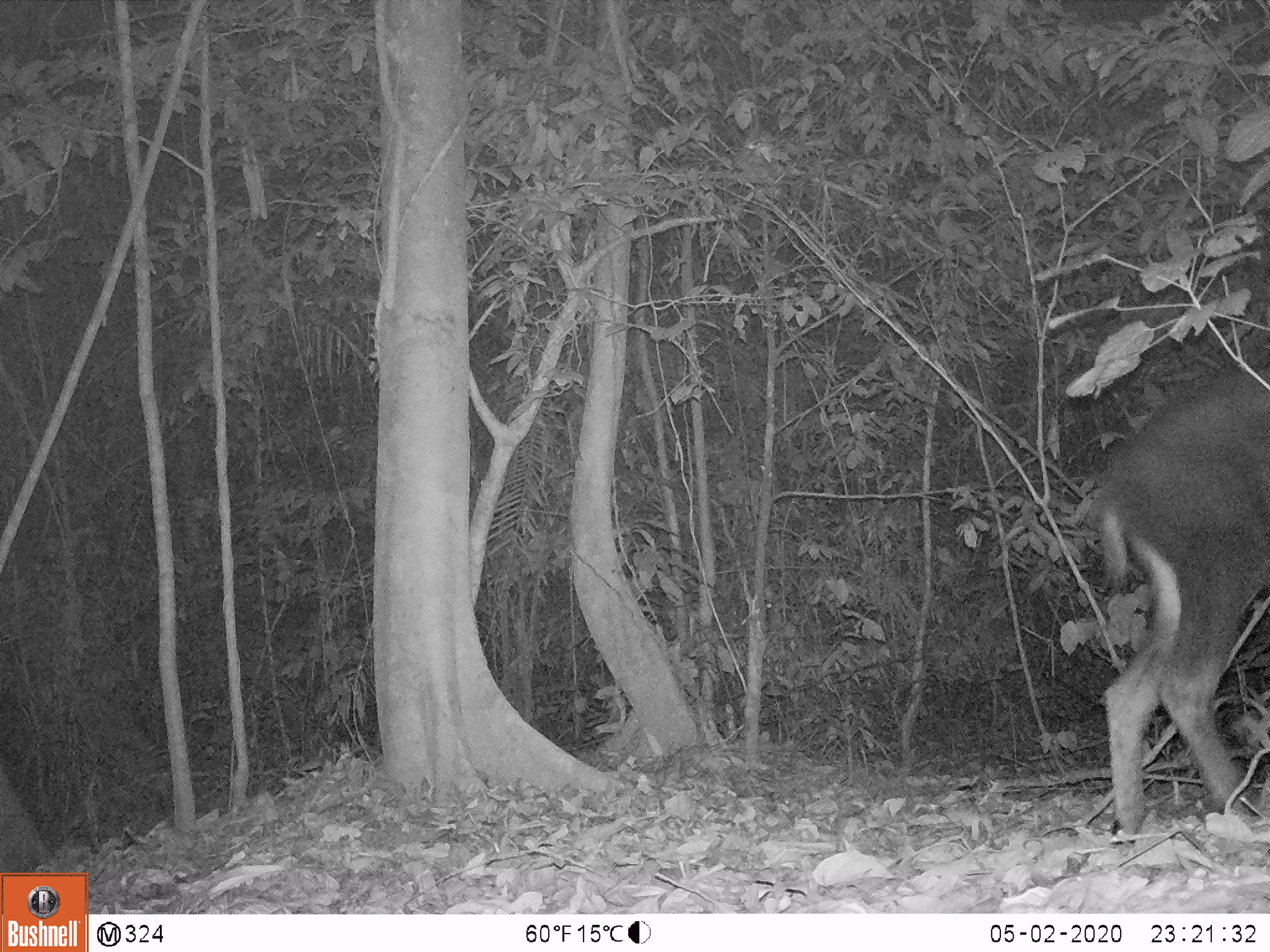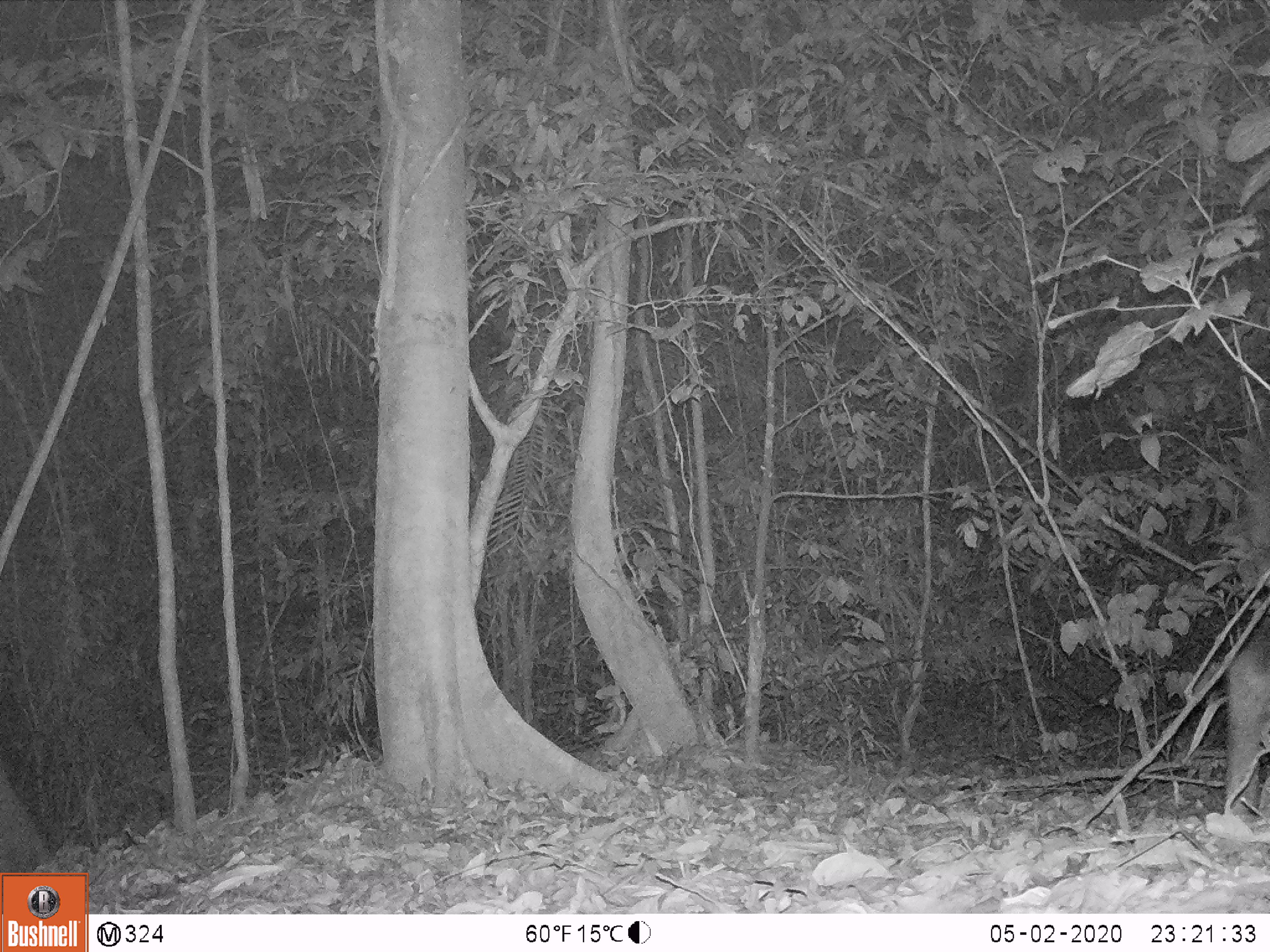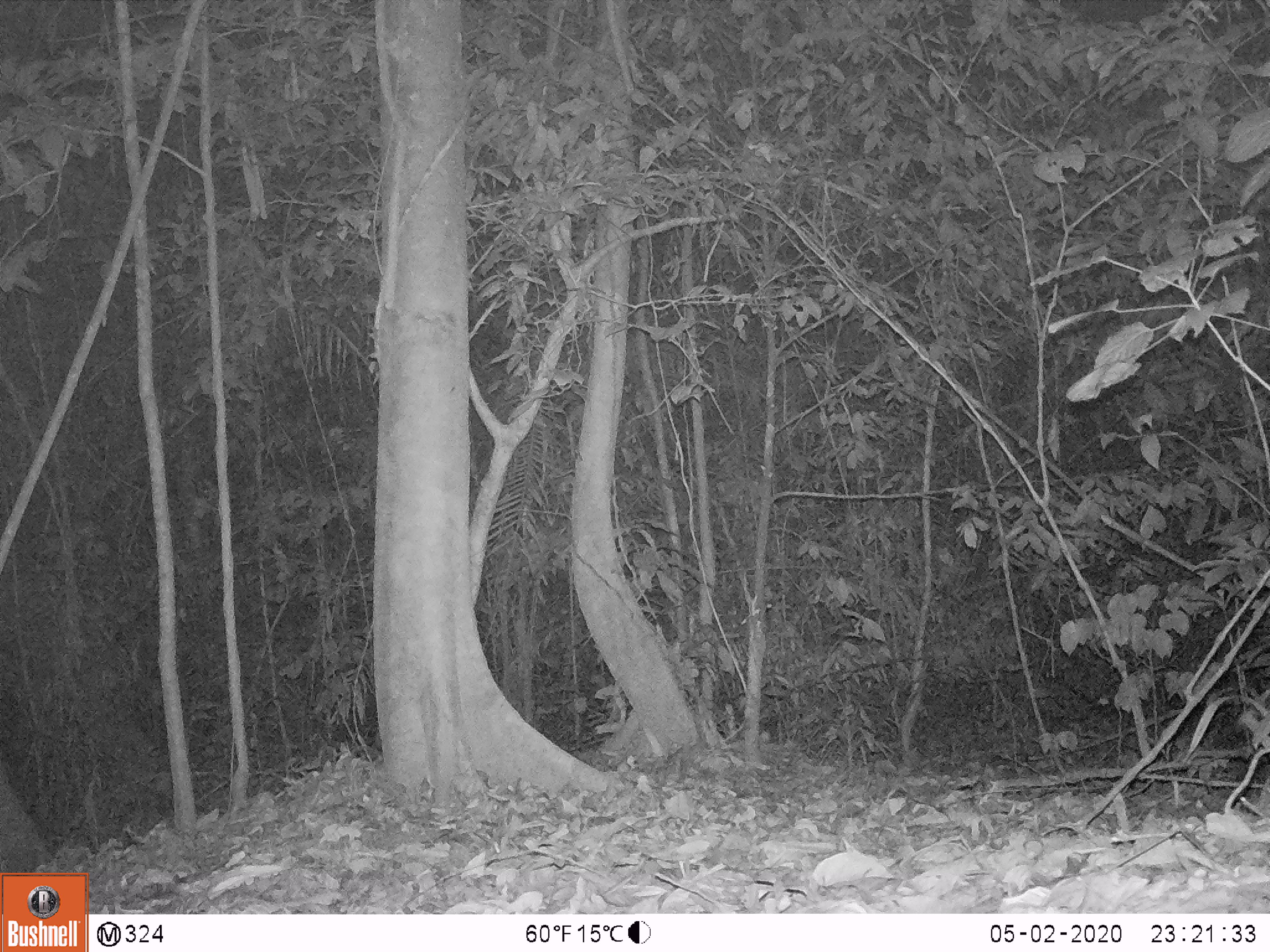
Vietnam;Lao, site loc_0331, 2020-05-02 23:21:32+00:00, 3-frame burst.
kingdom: Animalia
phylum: Chordata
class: Mammalia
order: Artiodactyla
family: Bovidae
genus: Capricornis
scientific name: Capricornis sumatraensis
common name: chinese serow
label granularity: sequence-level